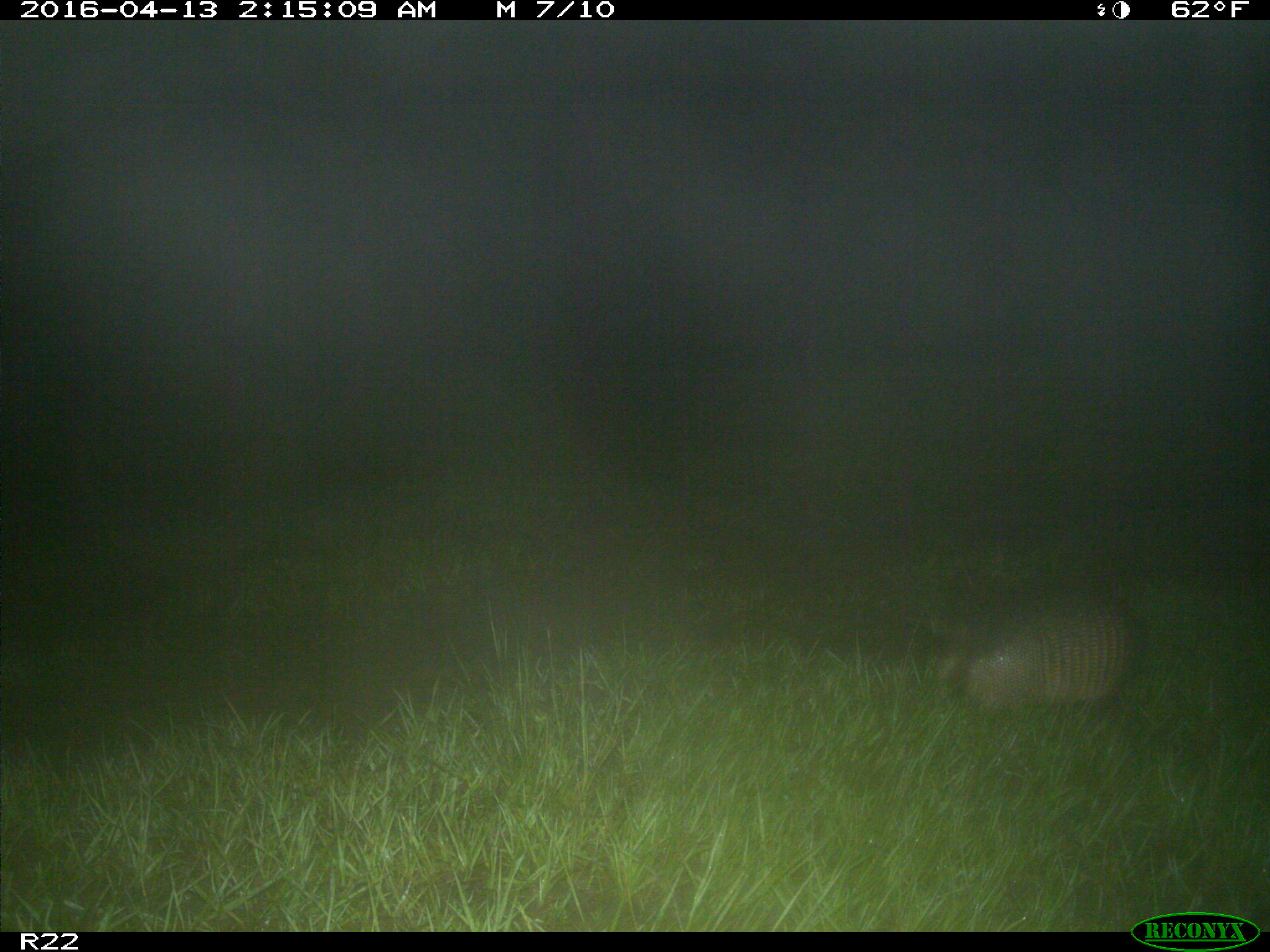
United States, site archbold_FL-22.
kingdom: Animalia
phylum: Chordata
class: Mammalia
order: Cingulata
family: Dasypodidae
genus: Dasypus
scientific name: Dasypus novemcinctus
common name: nine-banded armadillo